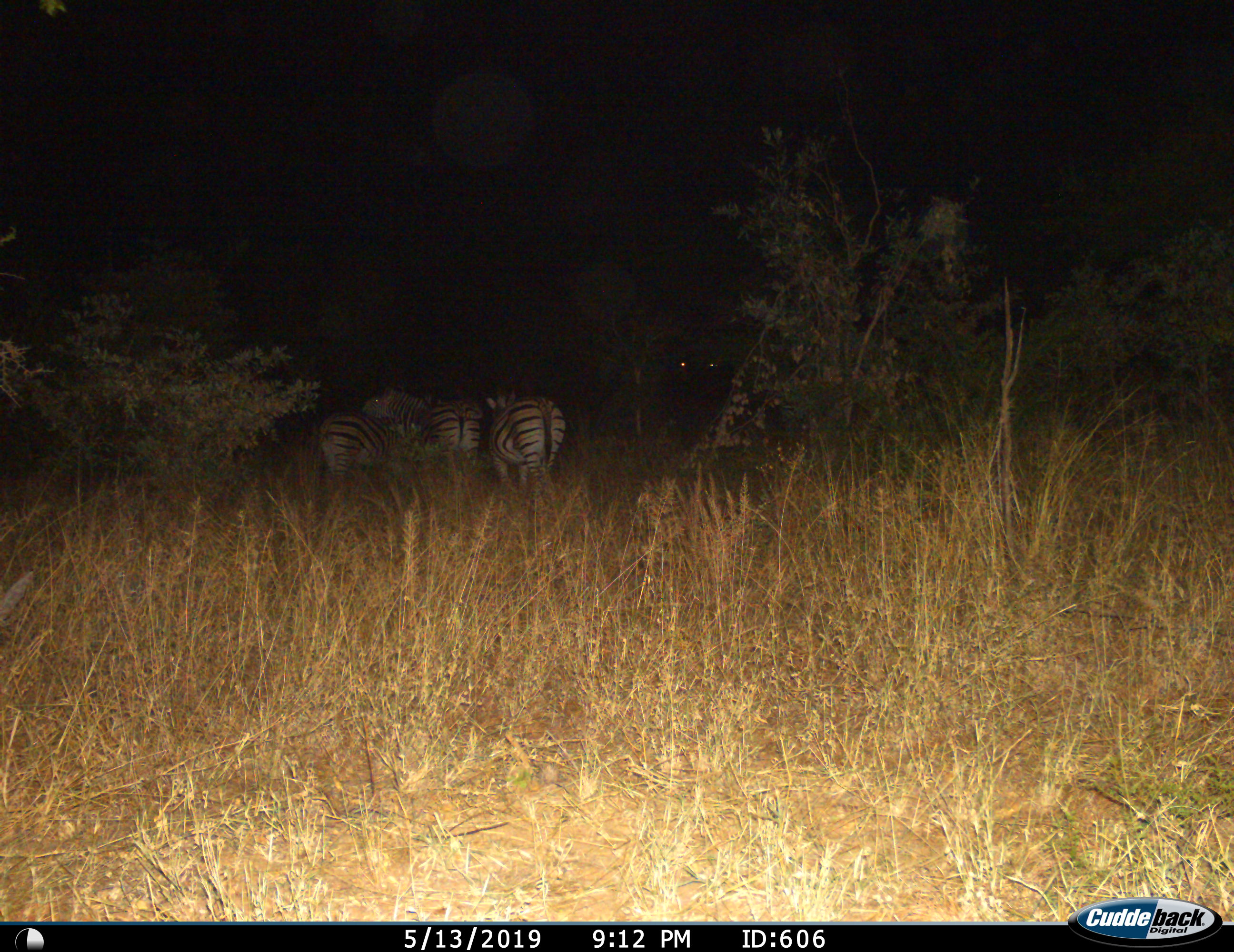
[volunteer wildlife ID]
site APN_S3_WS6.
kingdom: Animalia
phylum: Chordata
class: Mammalia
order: Perissodactyla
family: Equidae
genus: Equus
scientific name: Equus quagga burchellii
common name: burchell's zebra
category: zebraburchells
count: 4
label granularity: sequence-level